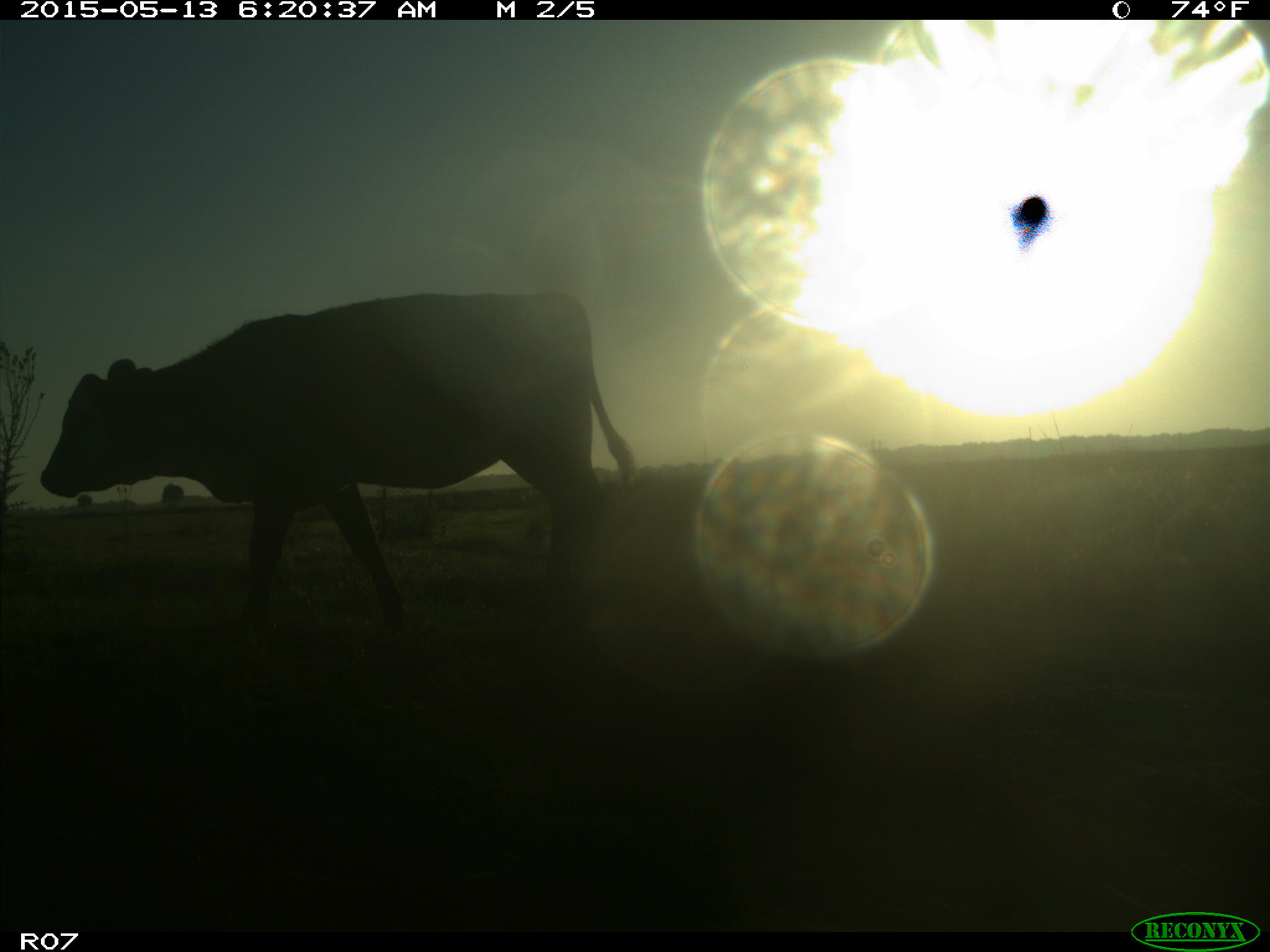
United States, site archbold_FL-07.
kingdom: Animalia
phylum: Chordata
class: Mammalia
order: Artiodactyla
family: Bovidae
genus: Bos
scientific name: Bos taurus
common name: domestic cow